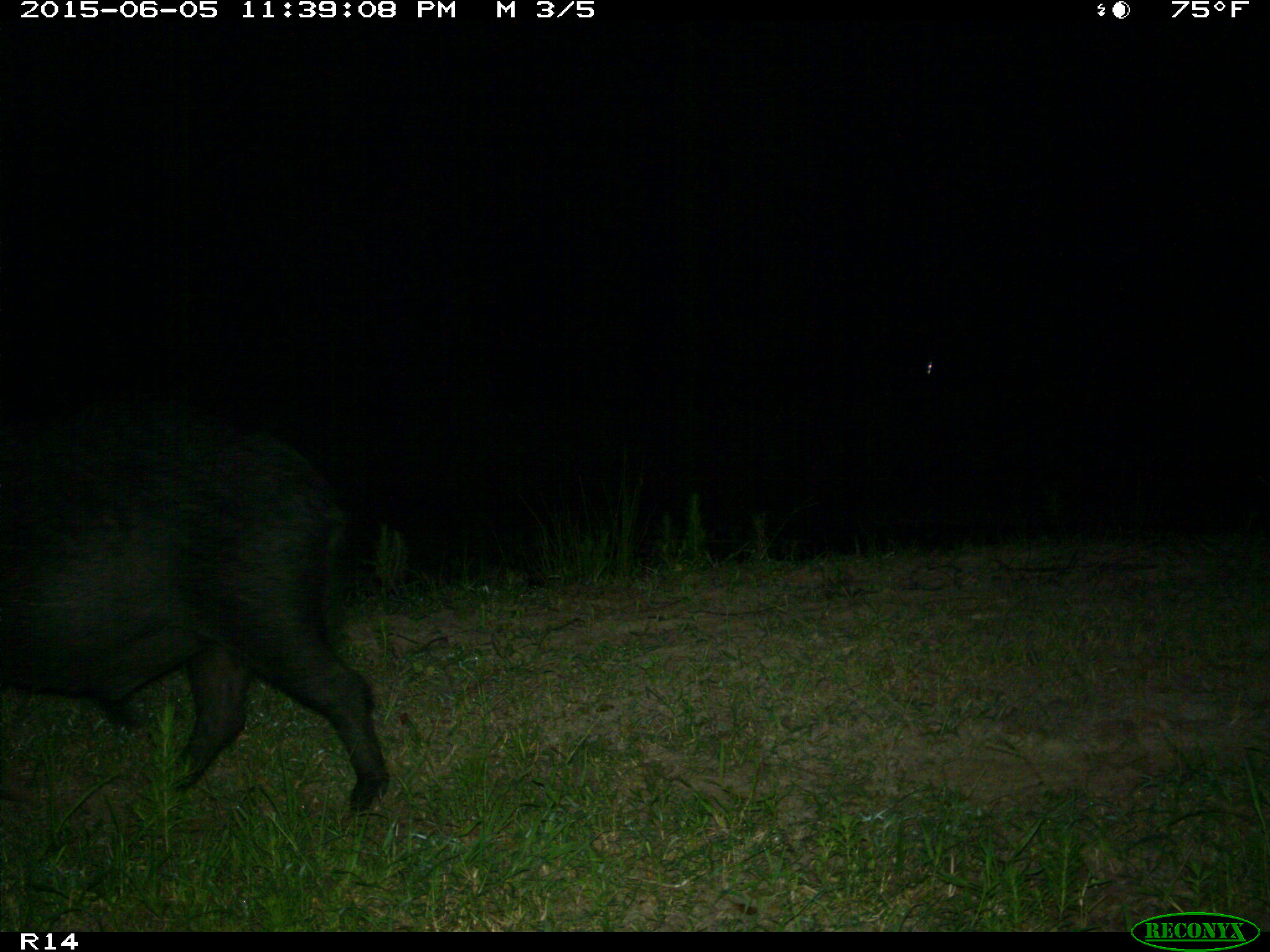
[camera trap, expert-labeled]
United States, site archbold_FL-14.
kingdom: Animalia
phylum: Chordata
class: Mammalia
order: Artiodactyla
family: Suidae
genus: Sus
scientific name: Sus scrofa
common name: wild boar